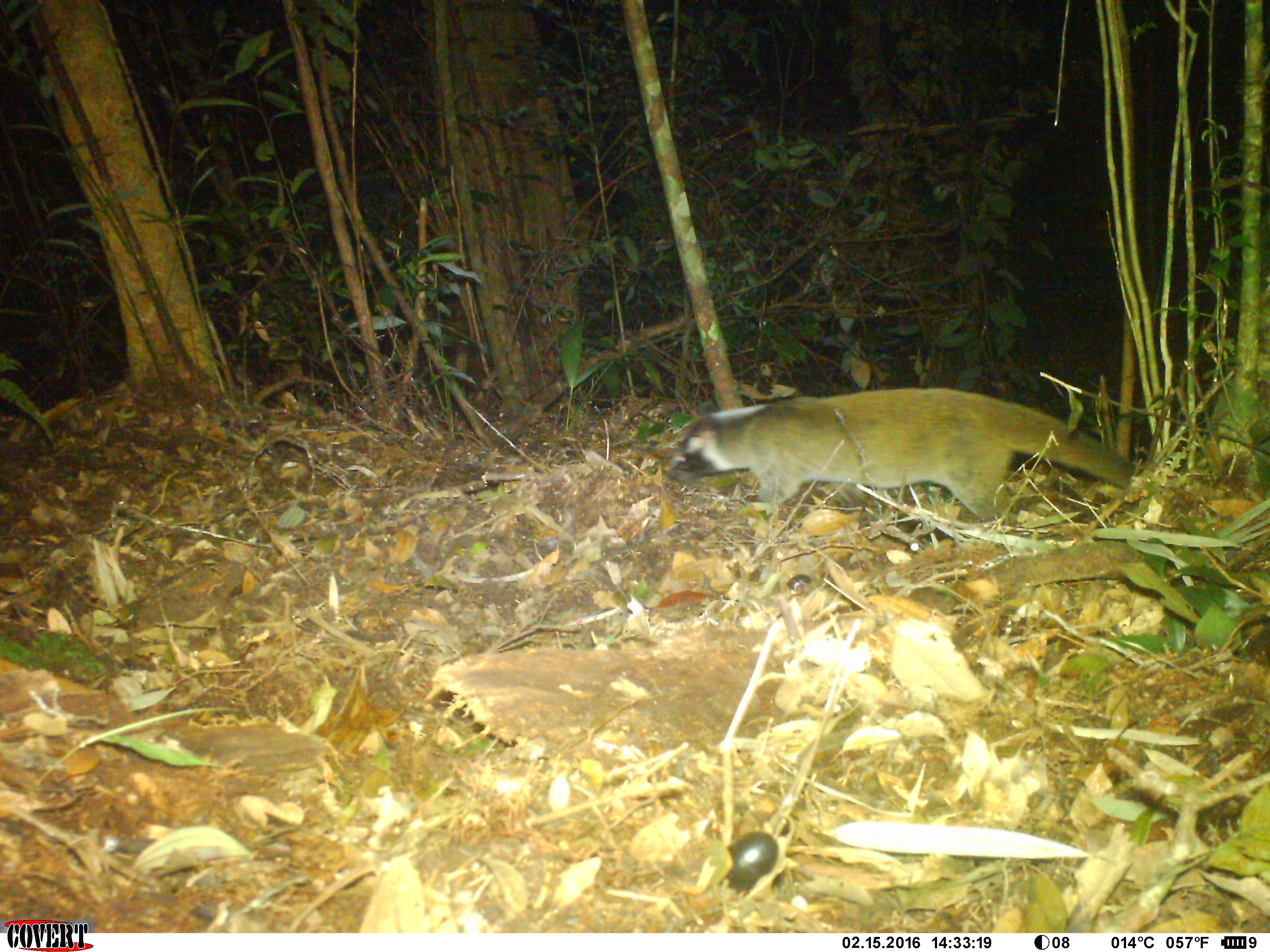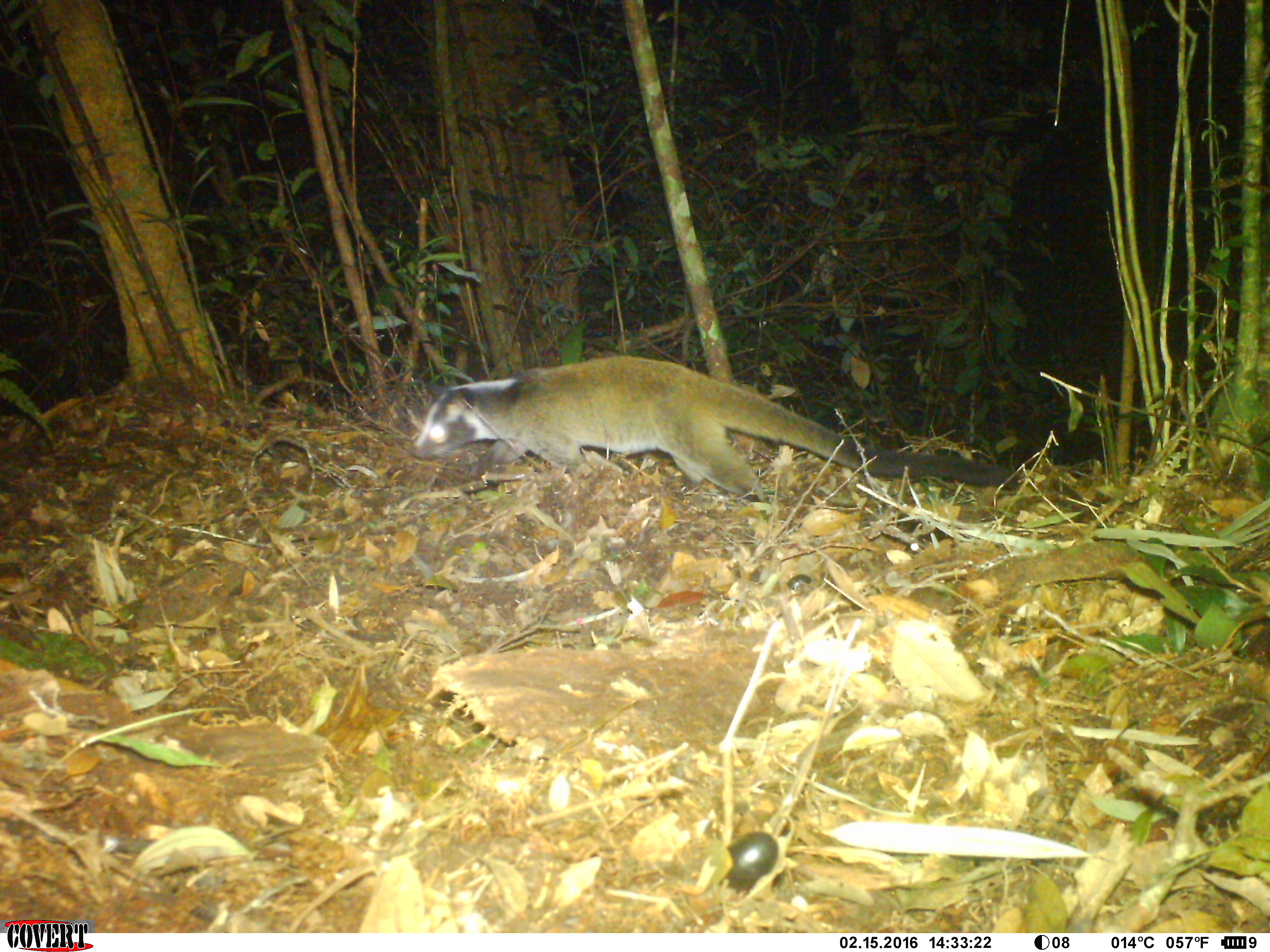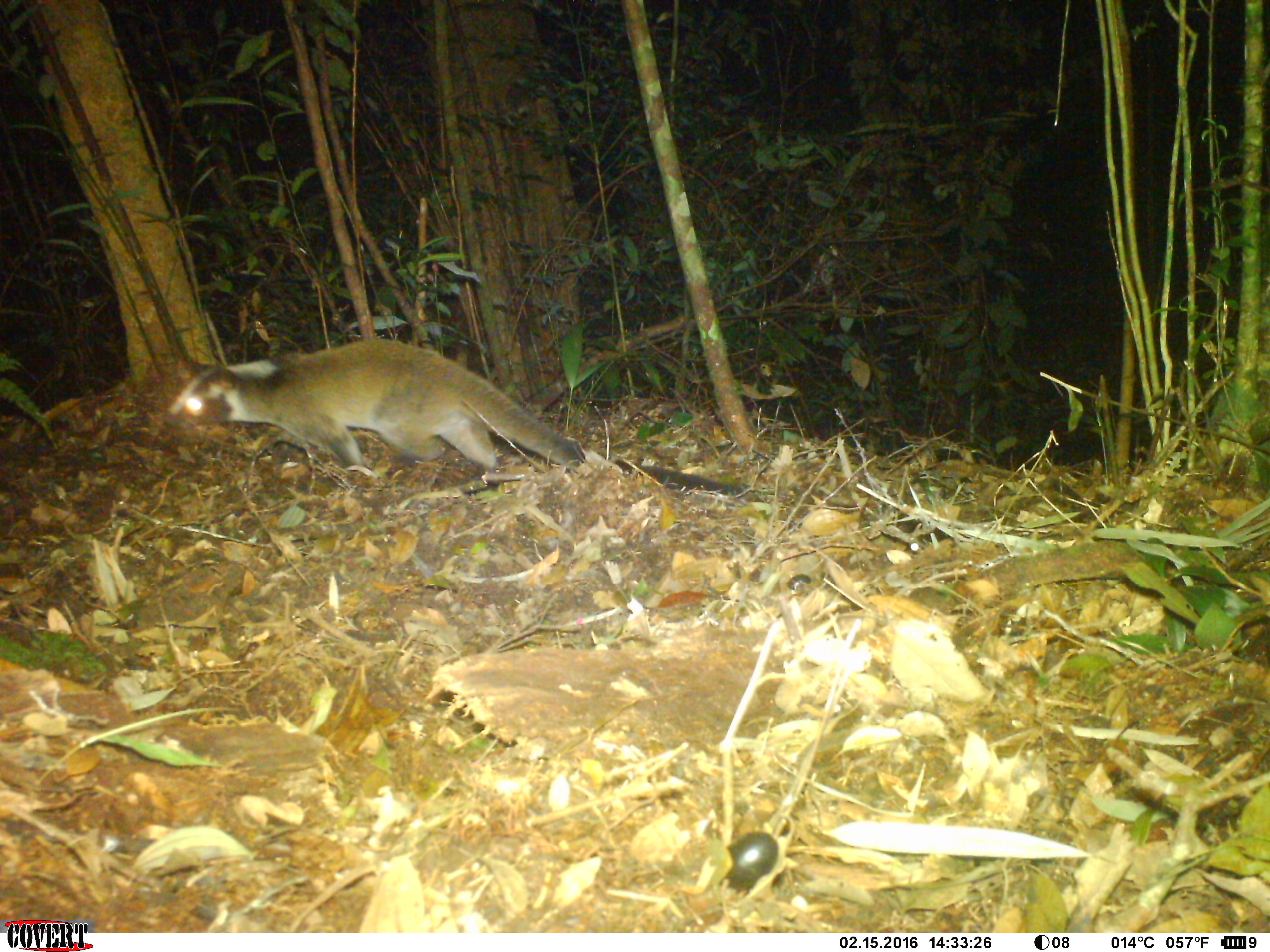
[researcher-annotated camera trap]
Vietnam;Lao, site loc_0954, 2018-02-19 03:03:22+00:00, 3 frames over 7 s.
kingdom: Animalia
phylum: Chordata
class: Mammalia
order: Carnivora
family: Viverridae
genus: Paguma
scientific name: Paguma larvata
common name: masked palm civet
Masked palm civet (Paguma larvata). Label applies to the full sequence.